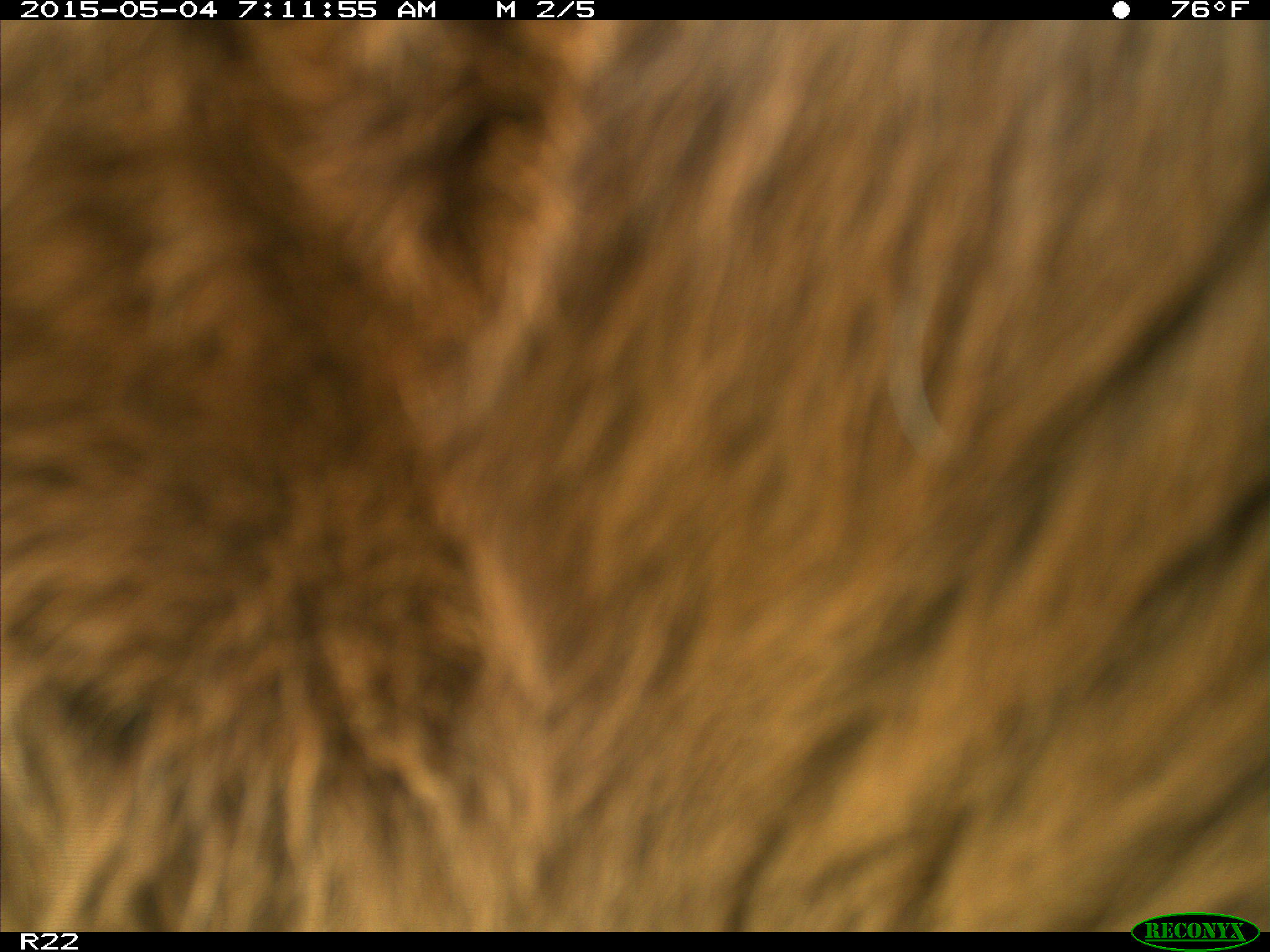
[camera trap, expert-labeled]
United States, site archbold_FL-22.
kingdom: Animalia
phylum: Chordata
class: Mammalia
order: Artiodactyla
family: Bovidae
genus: Bos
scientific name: Bos taurus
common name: domestic cow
Bos taurus (domestic cow).